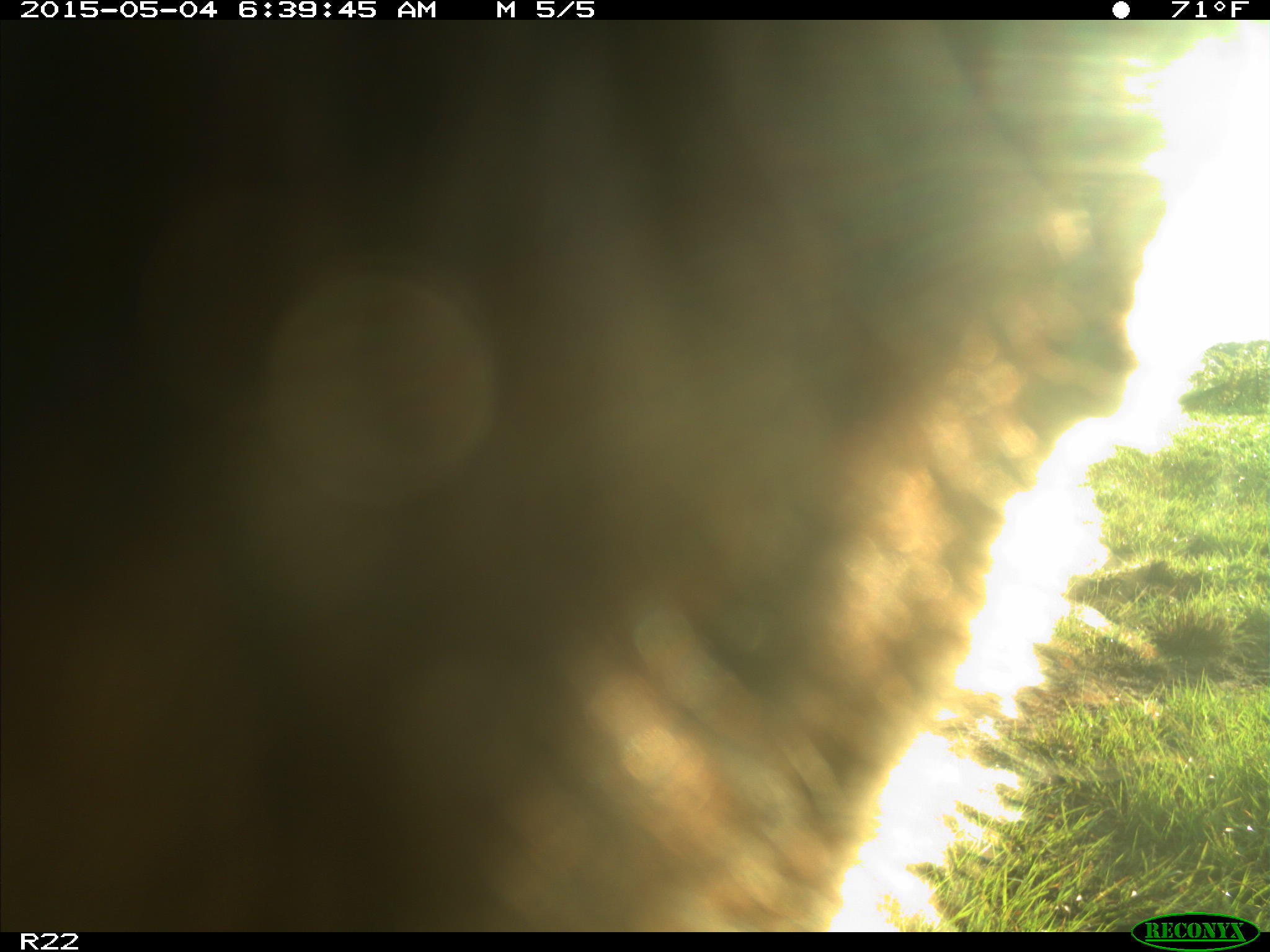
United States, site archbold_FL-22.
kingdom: Animalia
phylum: Chordata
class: Mammalia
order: Artiodactyla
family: Bovidae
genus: Bos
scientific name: Bos taurus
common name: domestic cow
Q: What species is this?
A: Bos taurus (domestic cow).